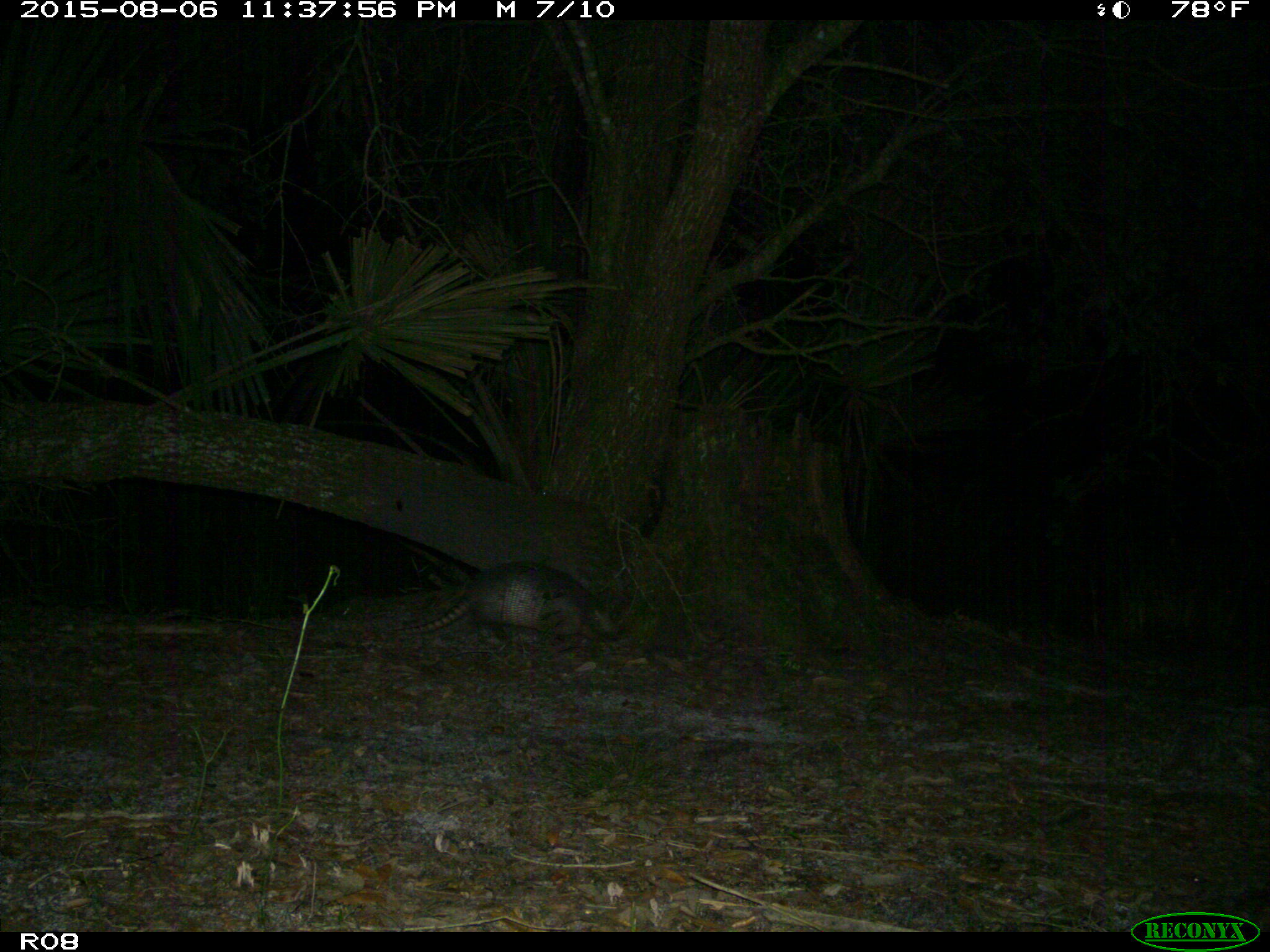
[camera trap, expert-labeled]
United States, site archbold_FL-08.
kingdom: Animalia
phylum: Chordata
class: Mammalia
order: Cingulata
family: Dasypodidae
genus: Dasypus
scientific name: Dasypus novemcinctus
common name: nine-banded armadillo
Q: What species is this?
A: Dasypus novemcinctus (nine-banded armadillo).